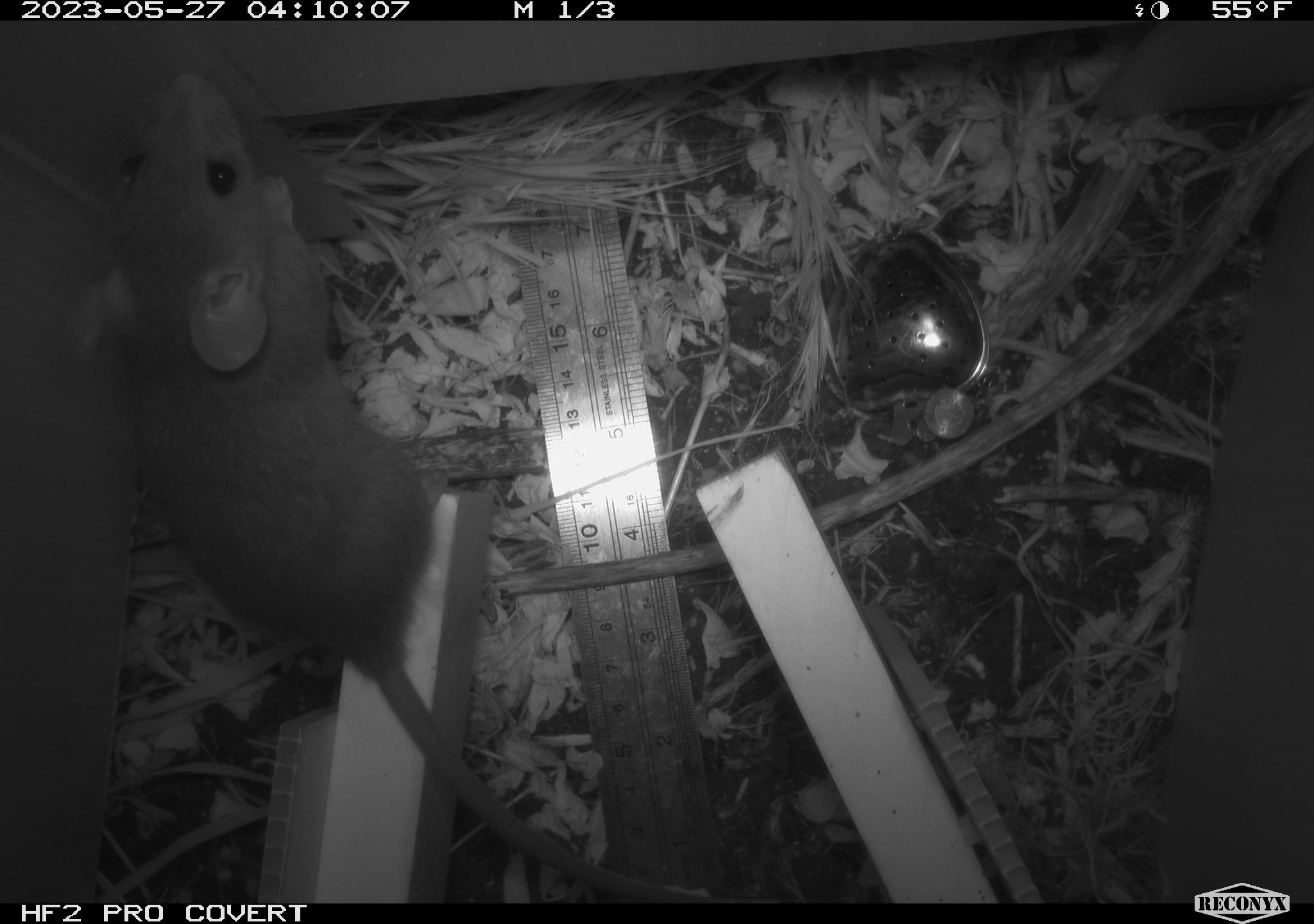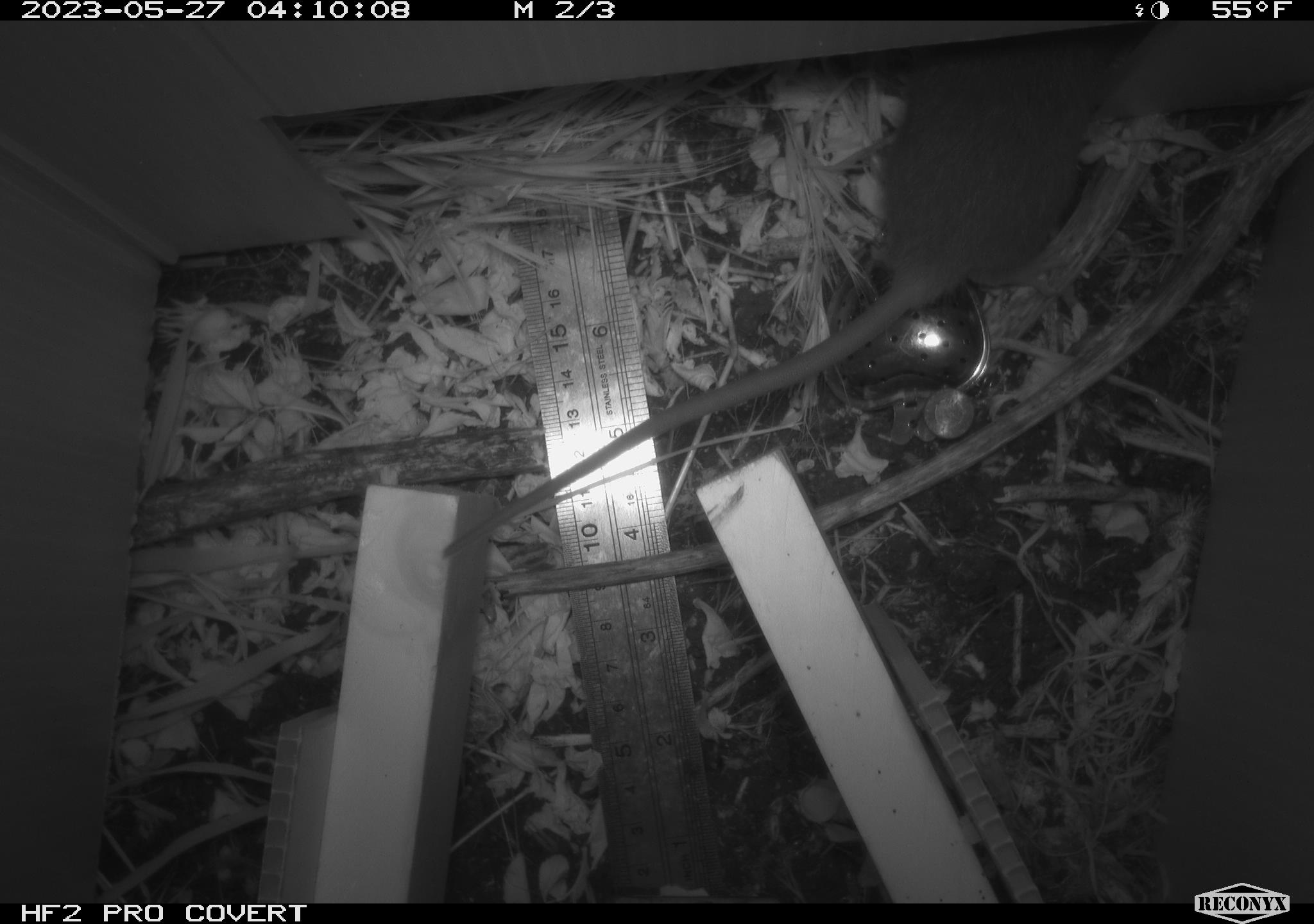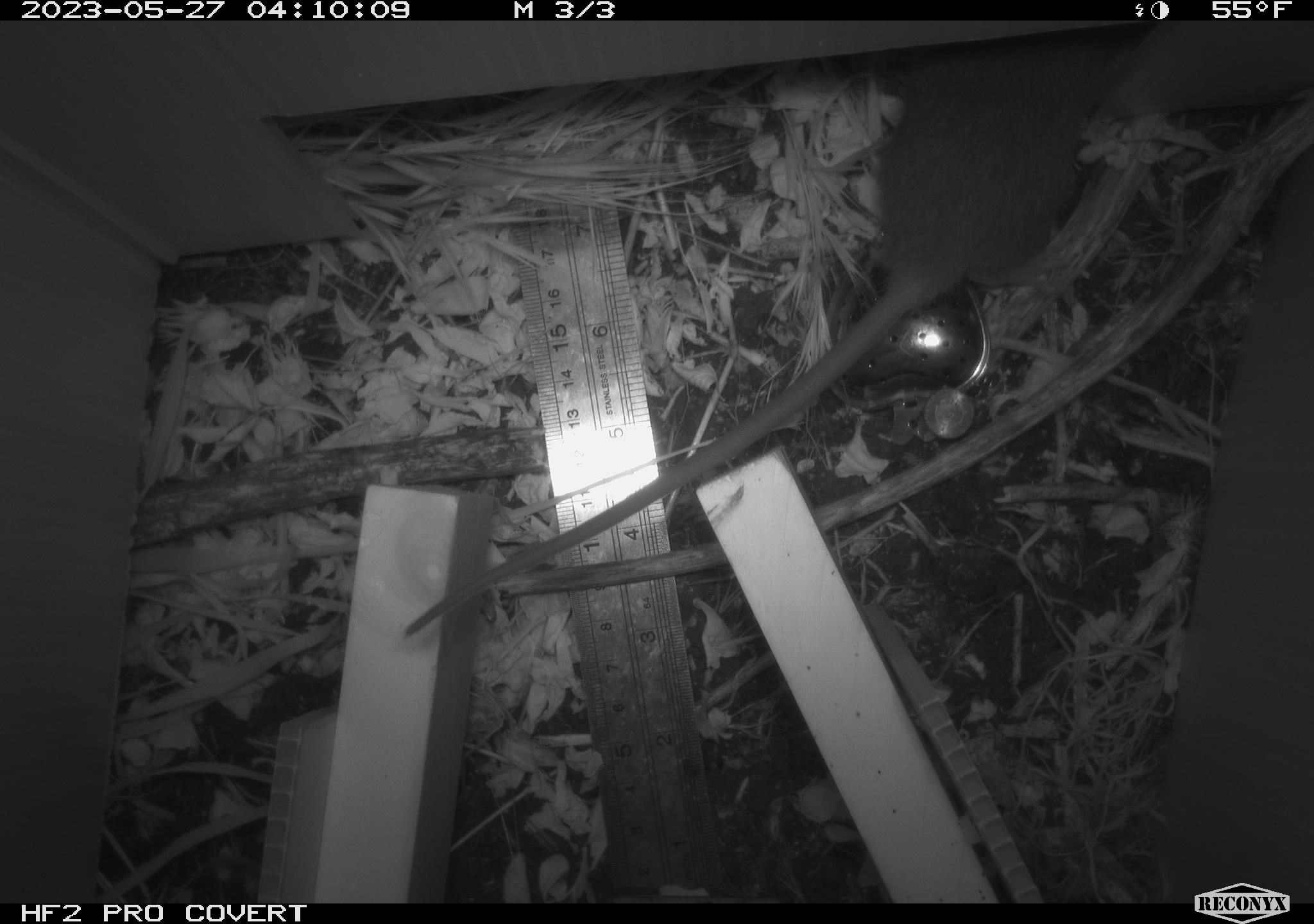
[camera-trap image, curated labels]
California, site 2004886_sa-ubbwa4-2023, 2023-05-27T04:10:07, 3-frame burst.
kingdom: Animalia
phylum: Chordata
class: Mammalia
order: Rodentia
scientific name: Rodentia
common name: mouse species